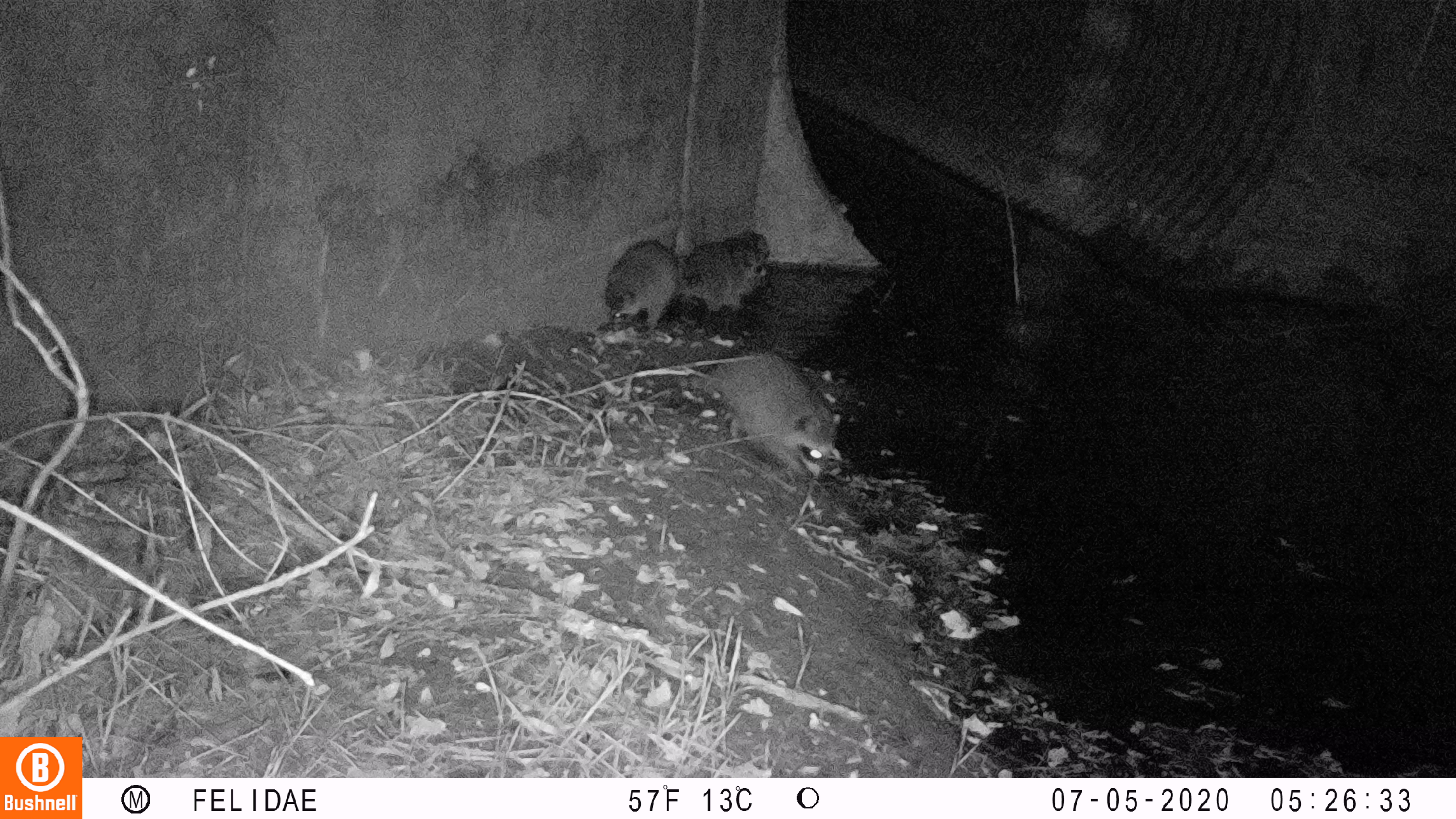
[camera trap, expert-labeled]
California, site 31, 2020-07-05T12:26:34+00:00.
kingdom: Animalia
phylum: Chordata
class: Mammalia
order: Carnivora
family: Procyonidae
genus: Procyon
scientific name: Procyon lotor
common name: raccoon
Raccoon (Procyon lotor).